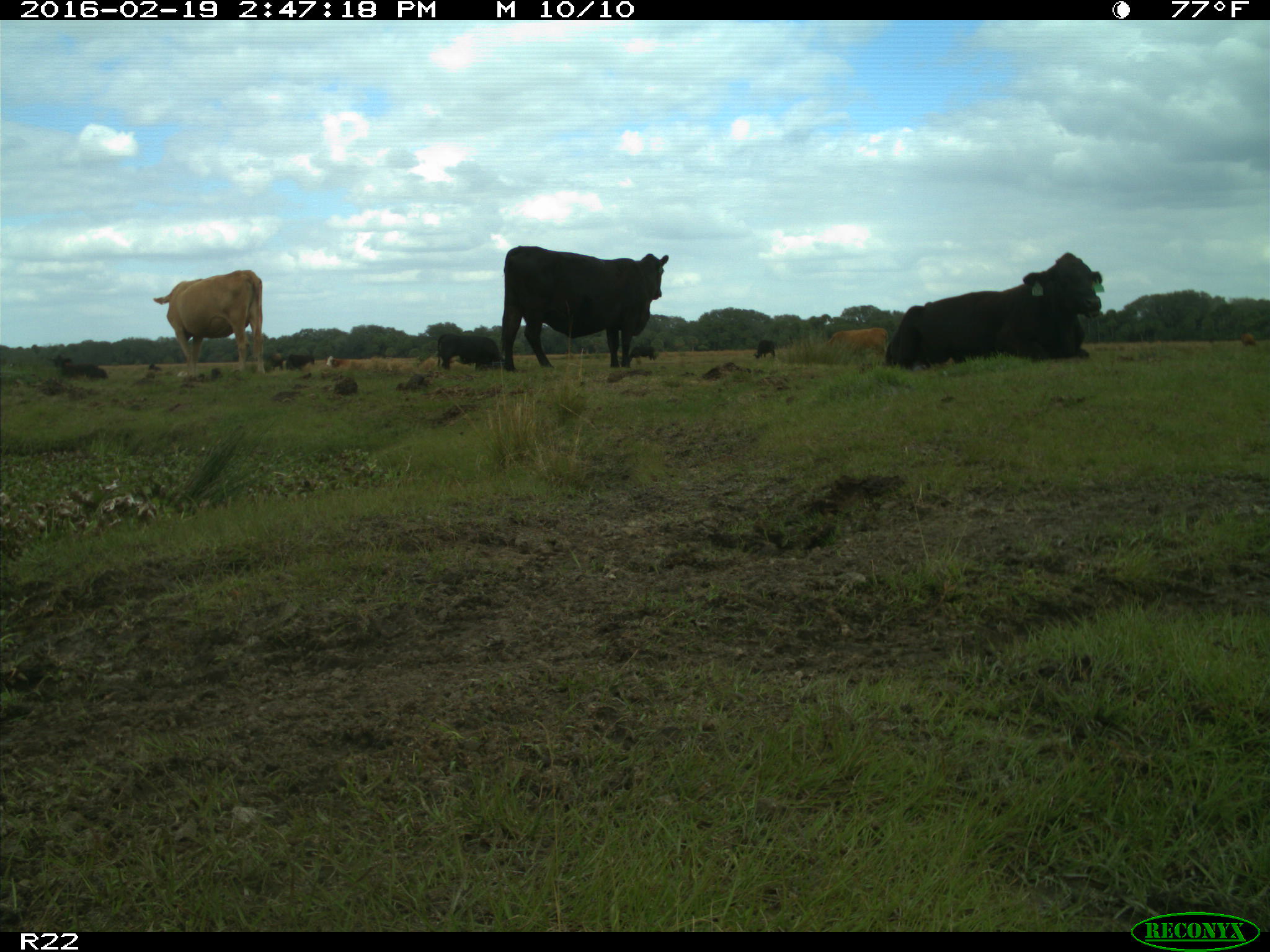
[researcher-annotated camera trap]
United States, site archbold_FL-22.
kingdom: Animalia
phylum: Chordata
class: Mammalia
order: Artiodactyla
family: Bovidae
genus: Bos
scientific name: Bos taurus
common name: domestic cow